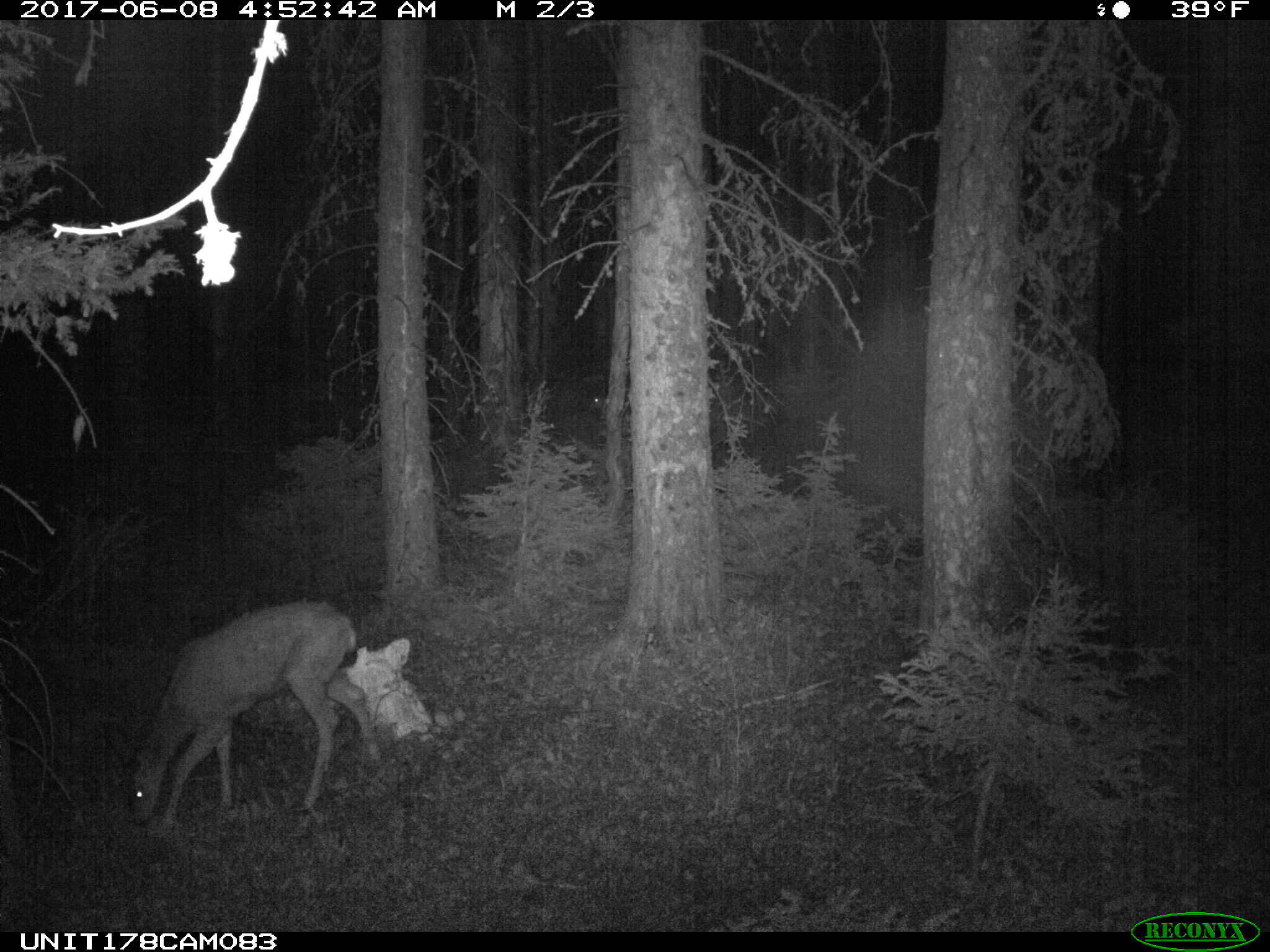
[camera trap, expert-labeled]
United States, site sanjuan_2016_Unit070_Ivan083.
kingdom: Animalia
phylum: Chordata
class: Mammalia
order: Artiodactyla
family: Cervidae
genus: Odocoileus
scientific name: Odocoileus hemionus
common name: mule deer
Odocoileus hemionus (mule deer).